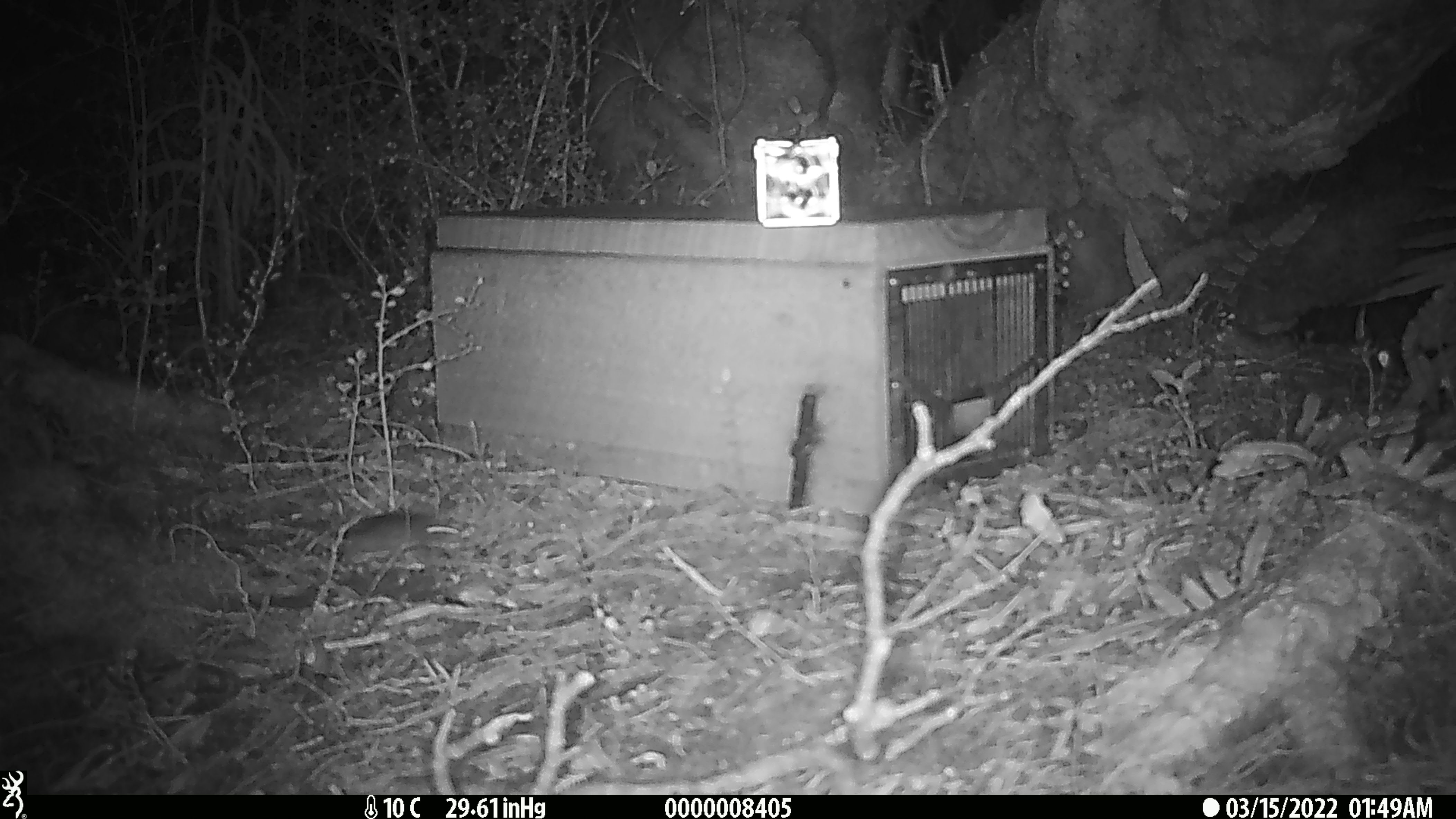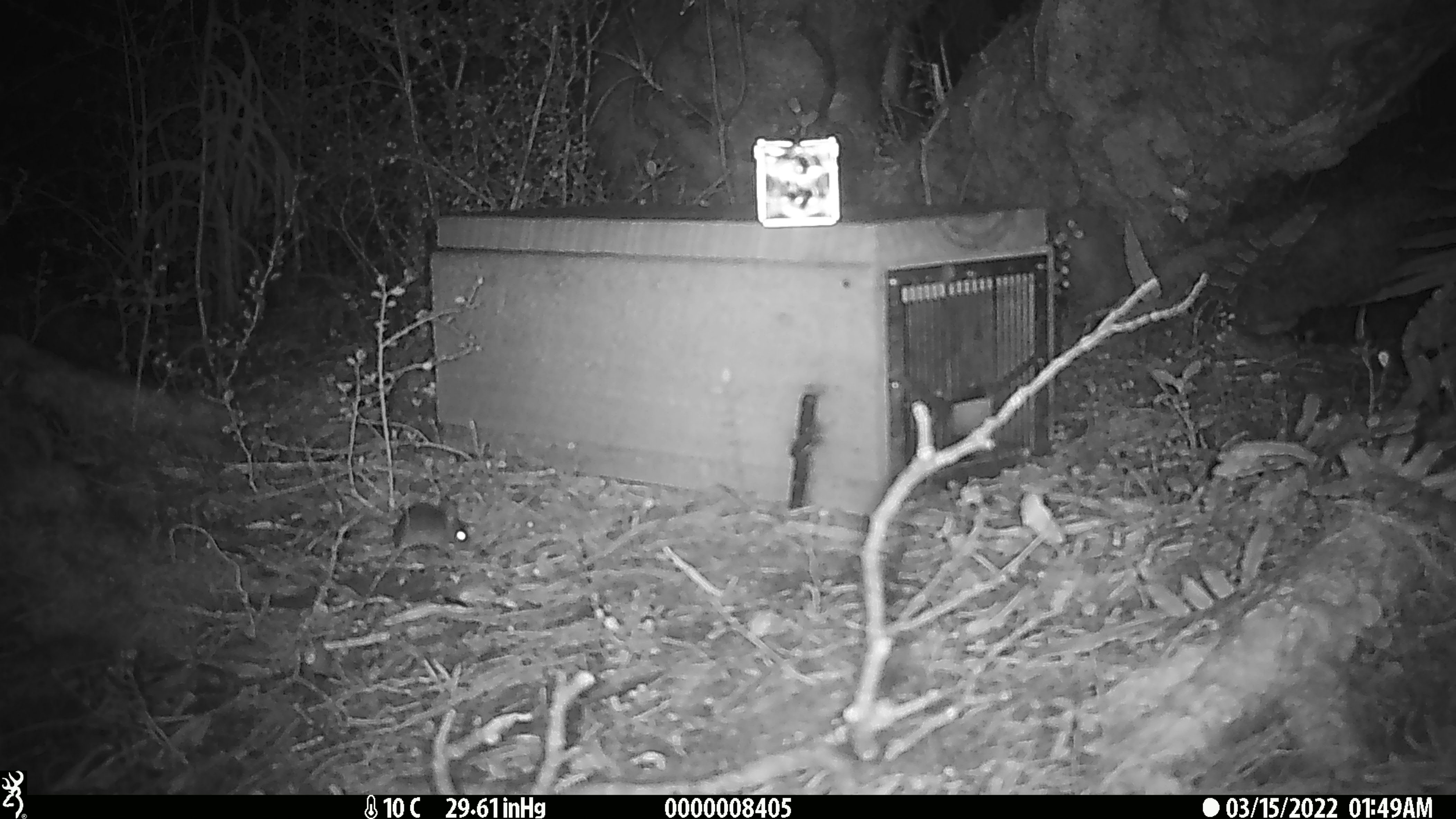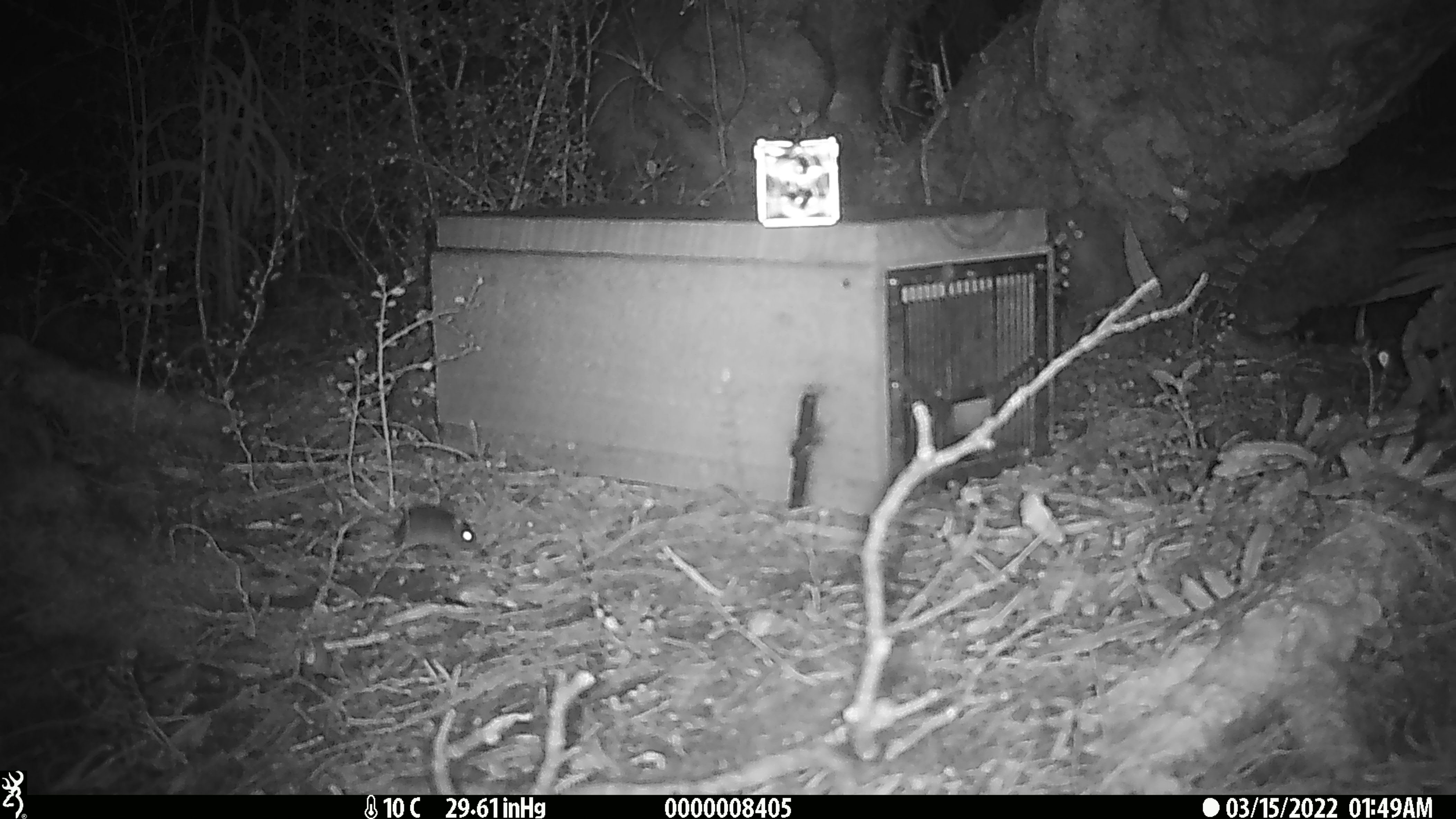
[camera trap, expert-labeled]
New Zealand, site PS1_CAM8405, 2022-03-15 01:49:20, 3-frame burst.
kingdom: Animalia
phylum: Chordata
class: Mammalia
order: Rodentia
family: Muridae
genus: Mus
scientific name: Mus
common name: mouse